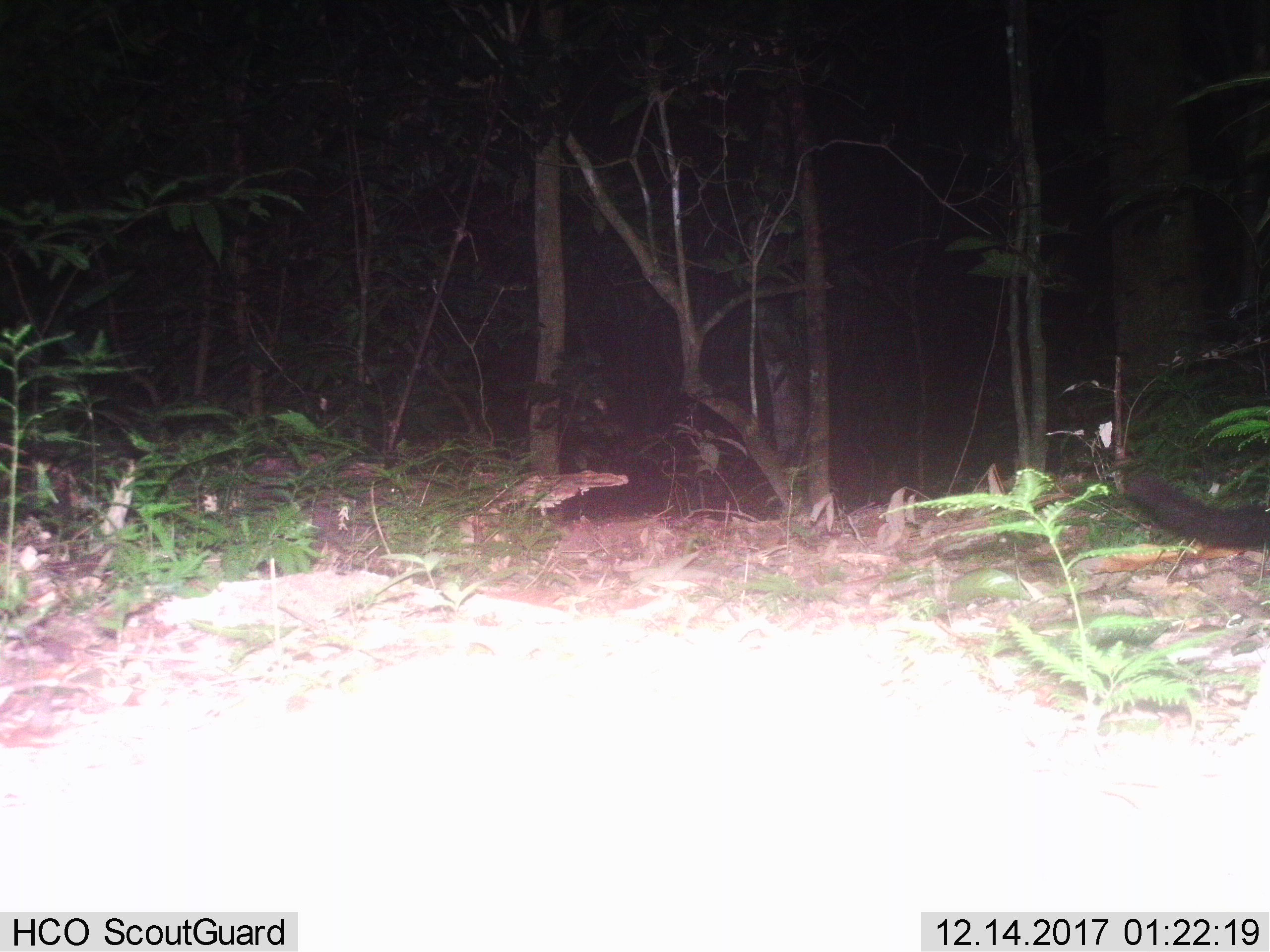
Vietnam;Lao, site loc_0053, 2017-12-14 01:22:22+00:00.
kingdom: Animalia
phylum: Chordata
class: Mammalia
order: Carnivora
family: Viverridae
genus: Paguma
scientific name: Paguma larvata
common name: masked palm civet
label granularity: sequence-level